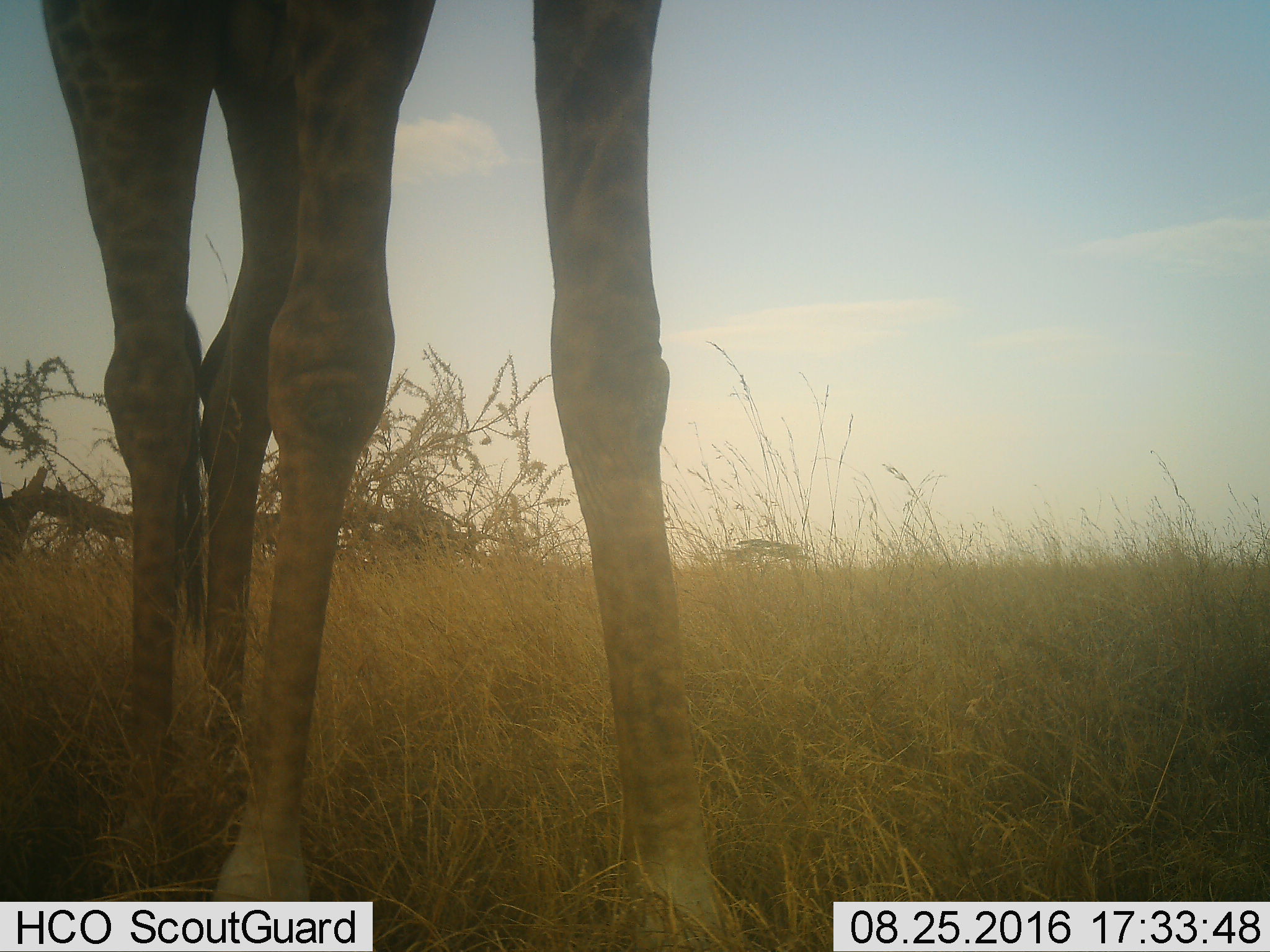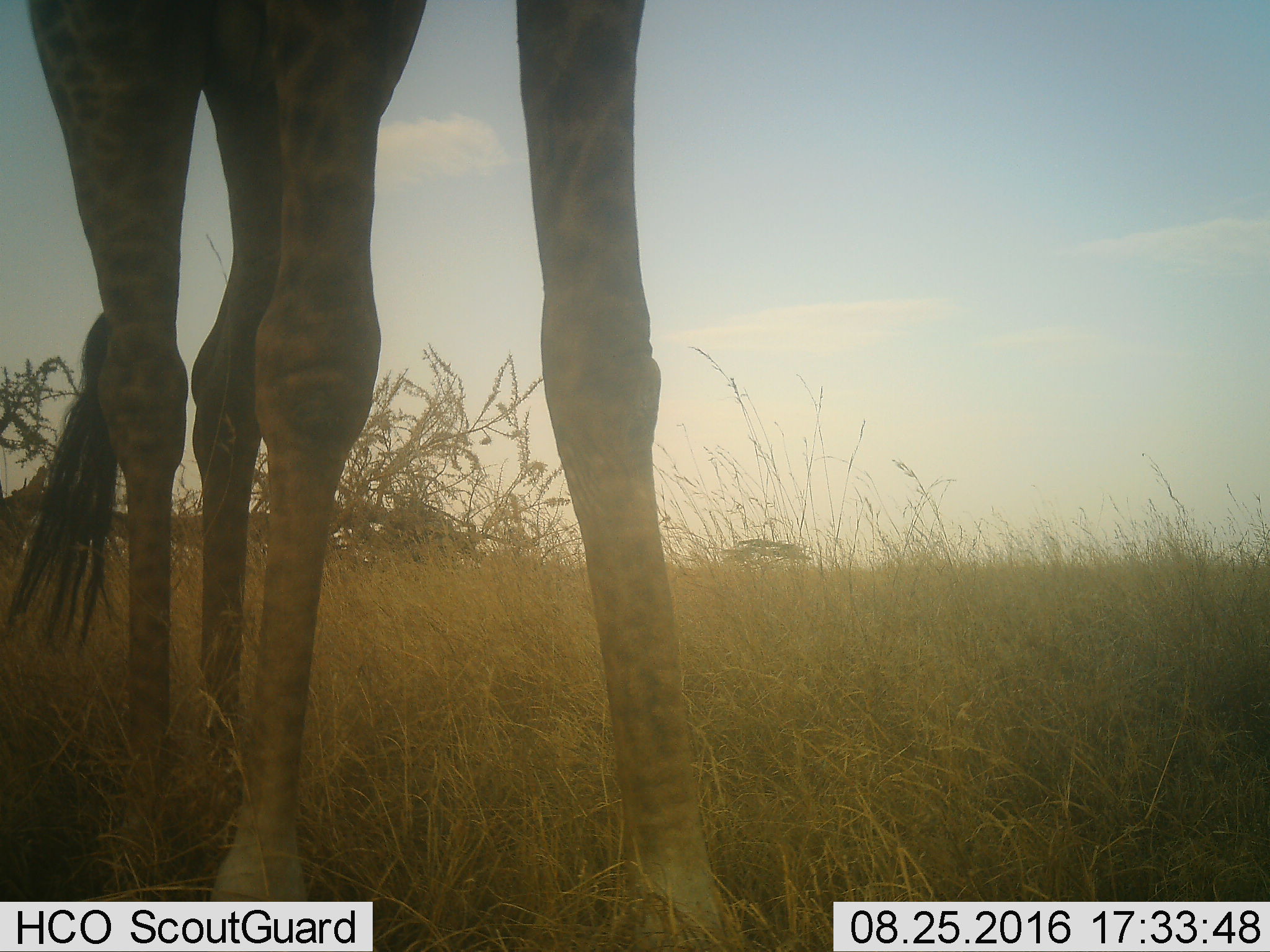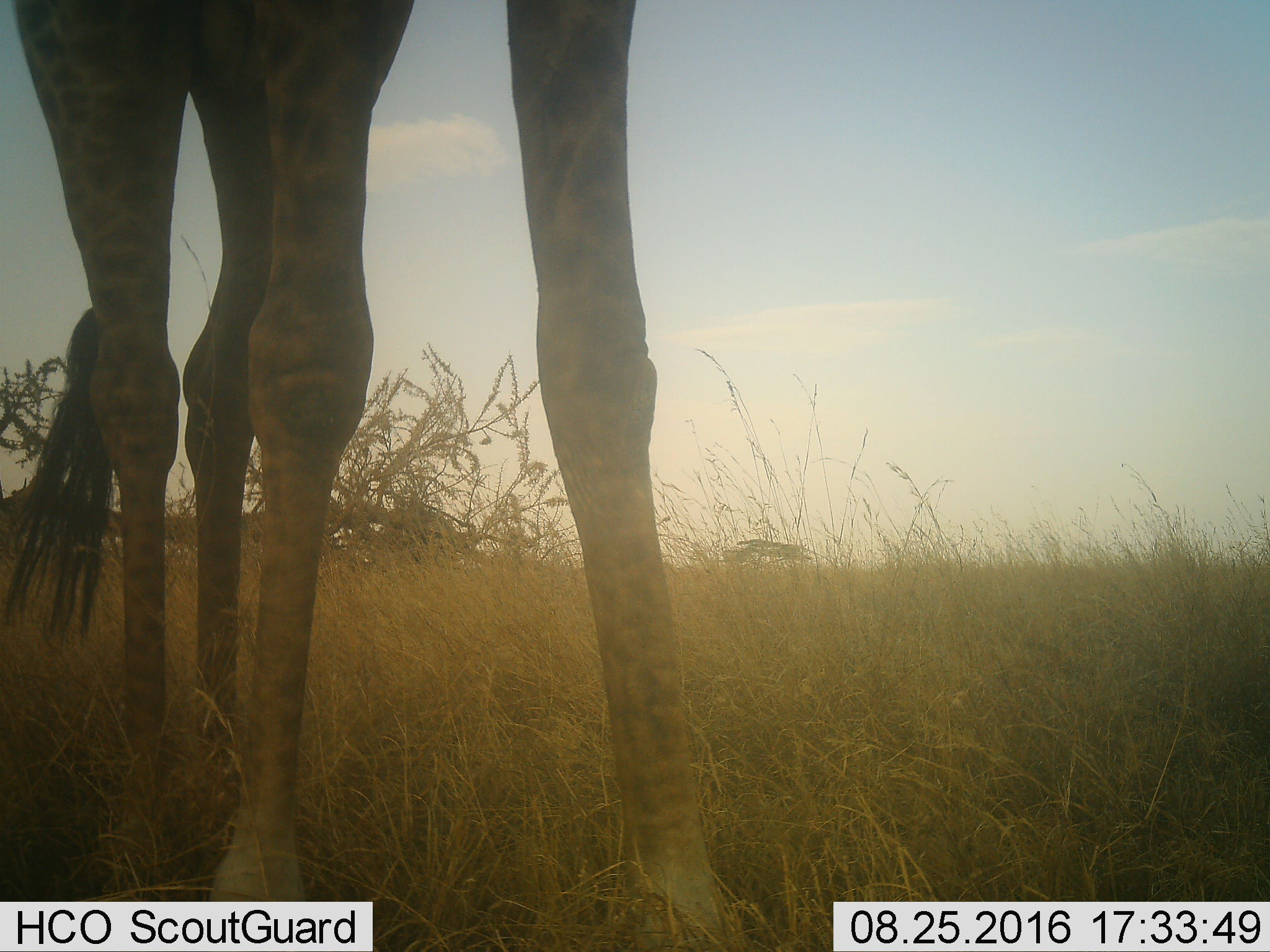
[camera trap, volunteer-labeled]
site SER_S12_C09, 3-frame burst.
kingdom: Animalia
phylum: Chordata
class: Mammalia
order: Artiodactyla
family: Giraffidae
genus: Giraffa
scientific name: Giraffa camelopardalis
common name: giraffe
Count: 1.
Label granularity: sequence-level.